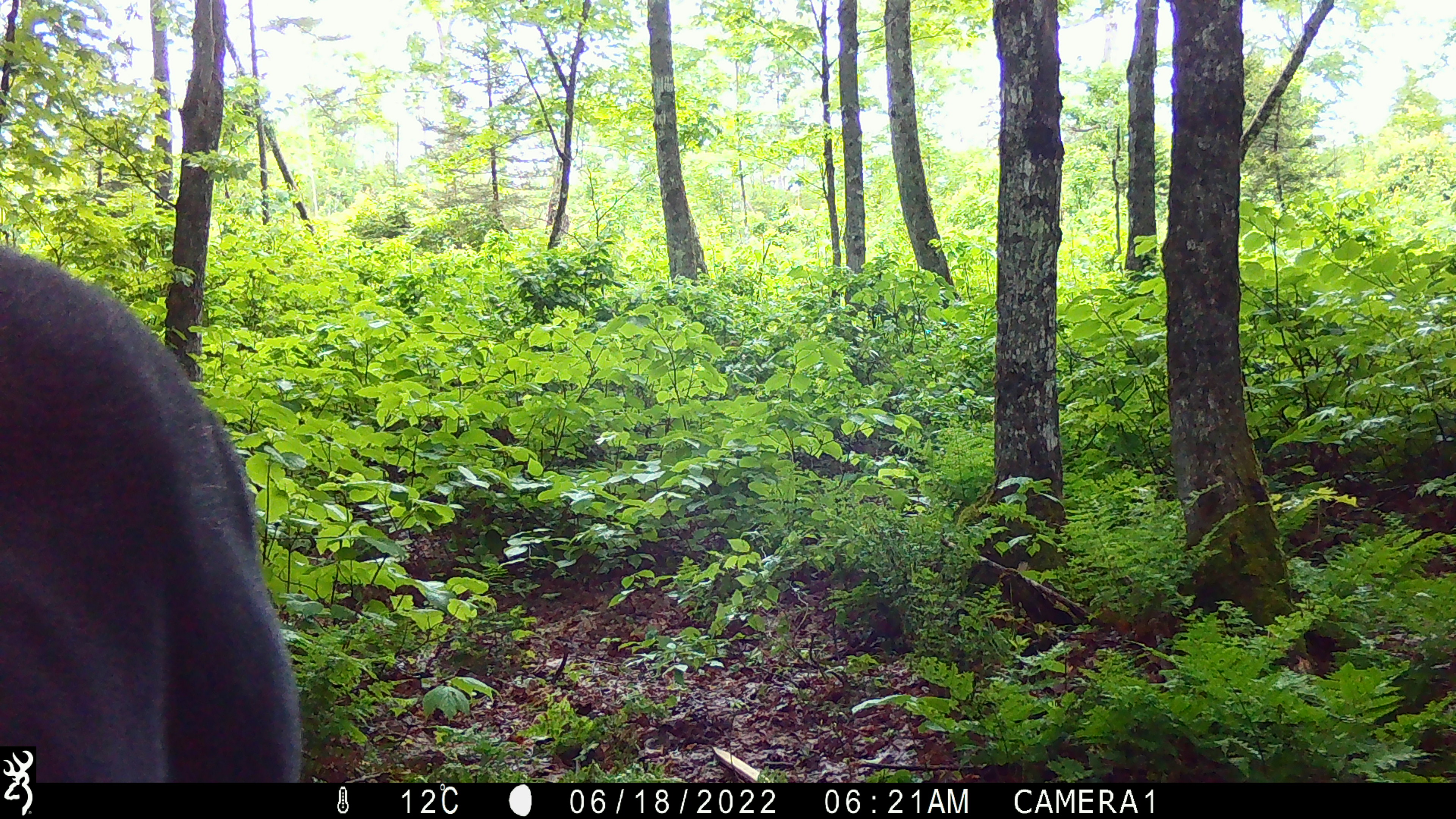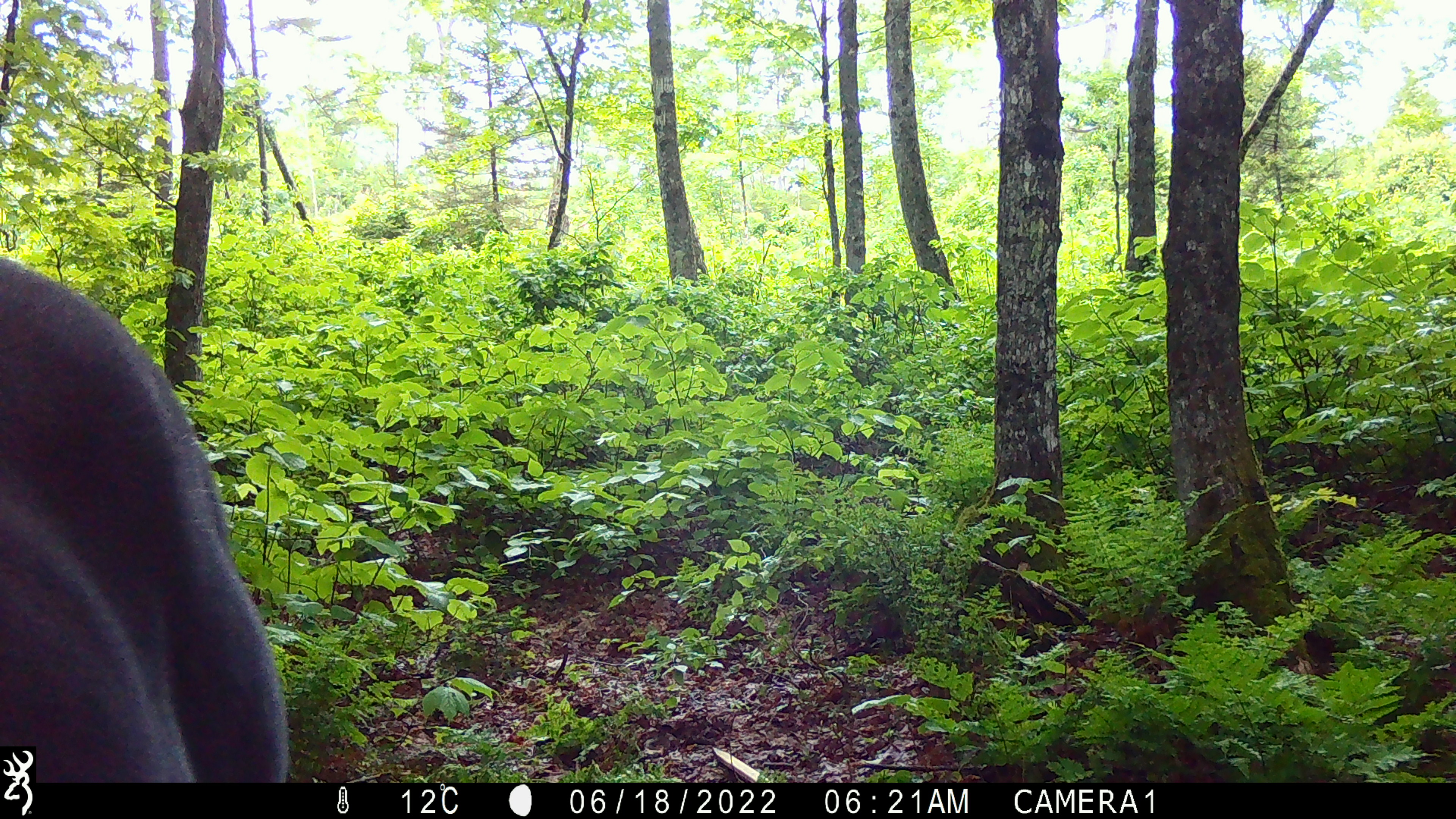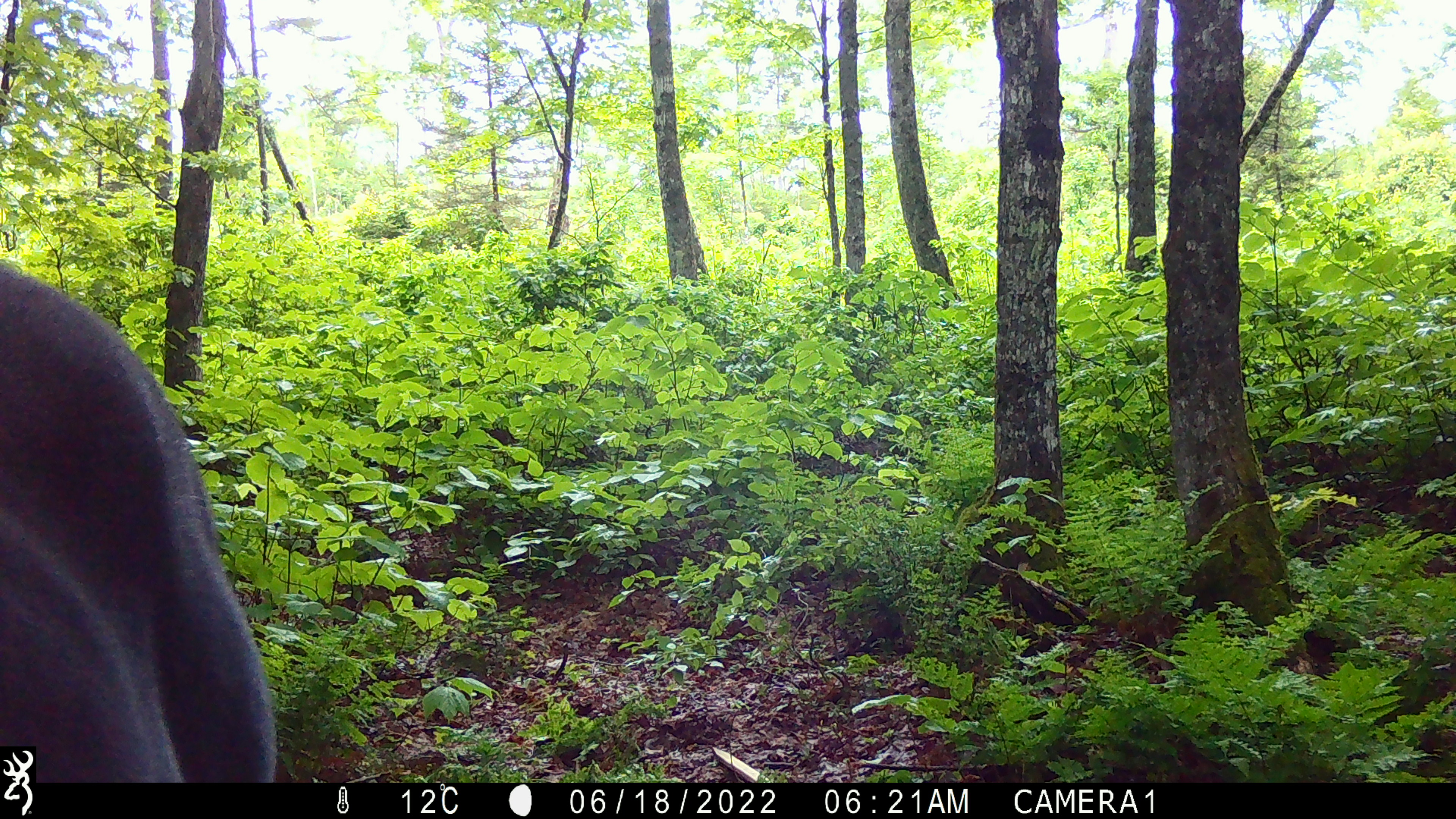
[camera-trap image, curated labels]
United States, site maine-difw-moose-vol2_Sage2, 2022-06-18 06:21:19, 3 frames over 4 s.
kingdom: Animalia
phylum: Chordata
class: Mammalia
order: Artiodactyla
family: Cervidae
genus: Alces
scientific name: Alces alces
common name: moose